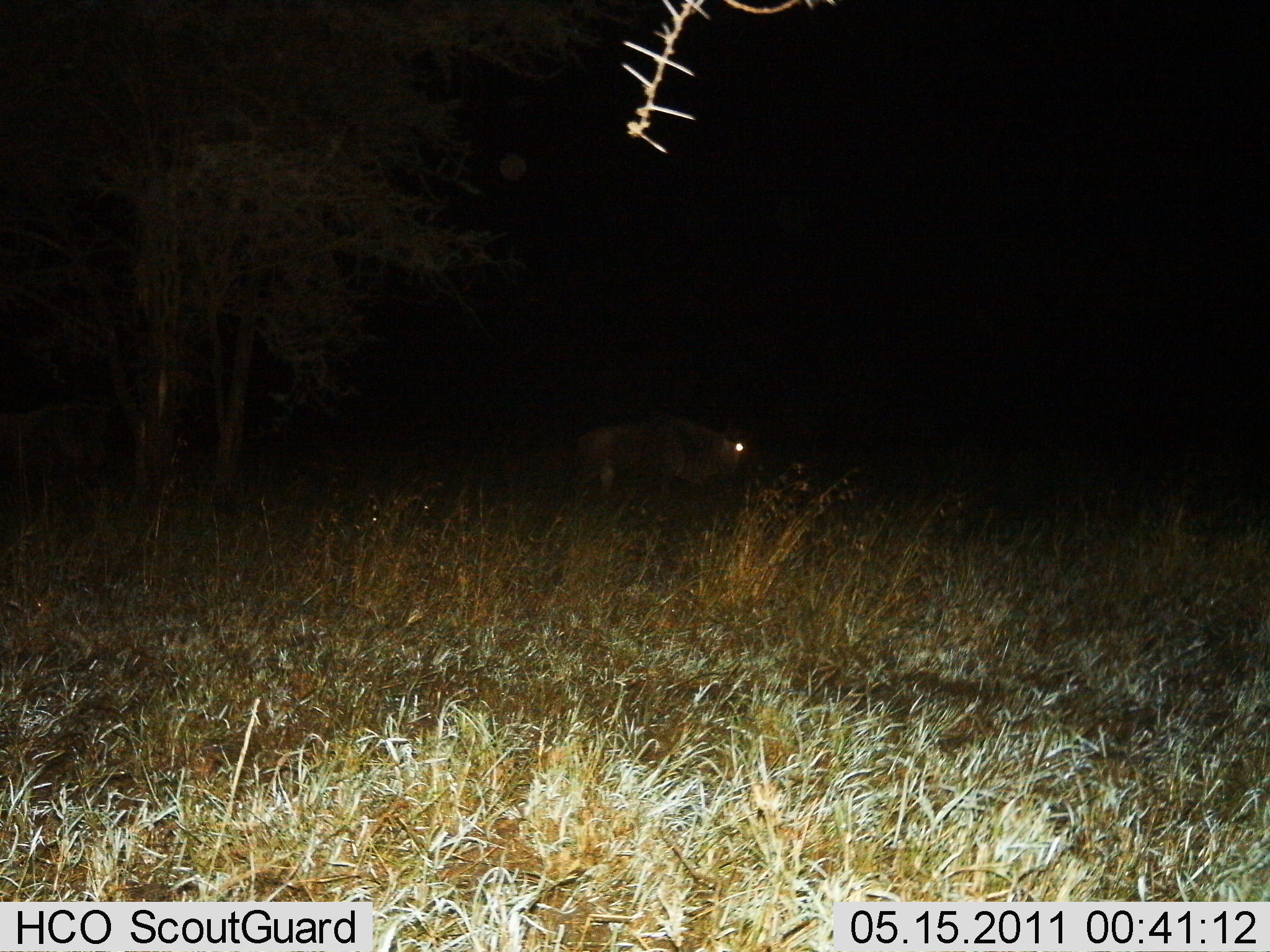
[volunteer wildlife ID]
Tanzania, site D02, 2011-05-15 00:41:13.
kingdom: Animalia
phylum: Chordata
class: Mammalia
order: Artiodactyla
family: Bovidae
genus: Connochaetes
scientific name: Connochaetes taurinus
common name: blue wildebeest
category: wildebeest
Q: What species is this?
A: Wildebeest (blue wildebeest) (Connochaetes taurinus).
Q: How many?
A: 1.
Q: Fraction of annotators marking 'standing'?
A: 80%.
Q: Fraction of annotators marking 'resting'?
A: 0%.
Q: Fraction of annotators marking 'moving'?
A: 20%.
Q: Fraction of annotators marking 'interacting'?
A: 0%.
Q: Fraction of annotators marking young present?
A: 0%.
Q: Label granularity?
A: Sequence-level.